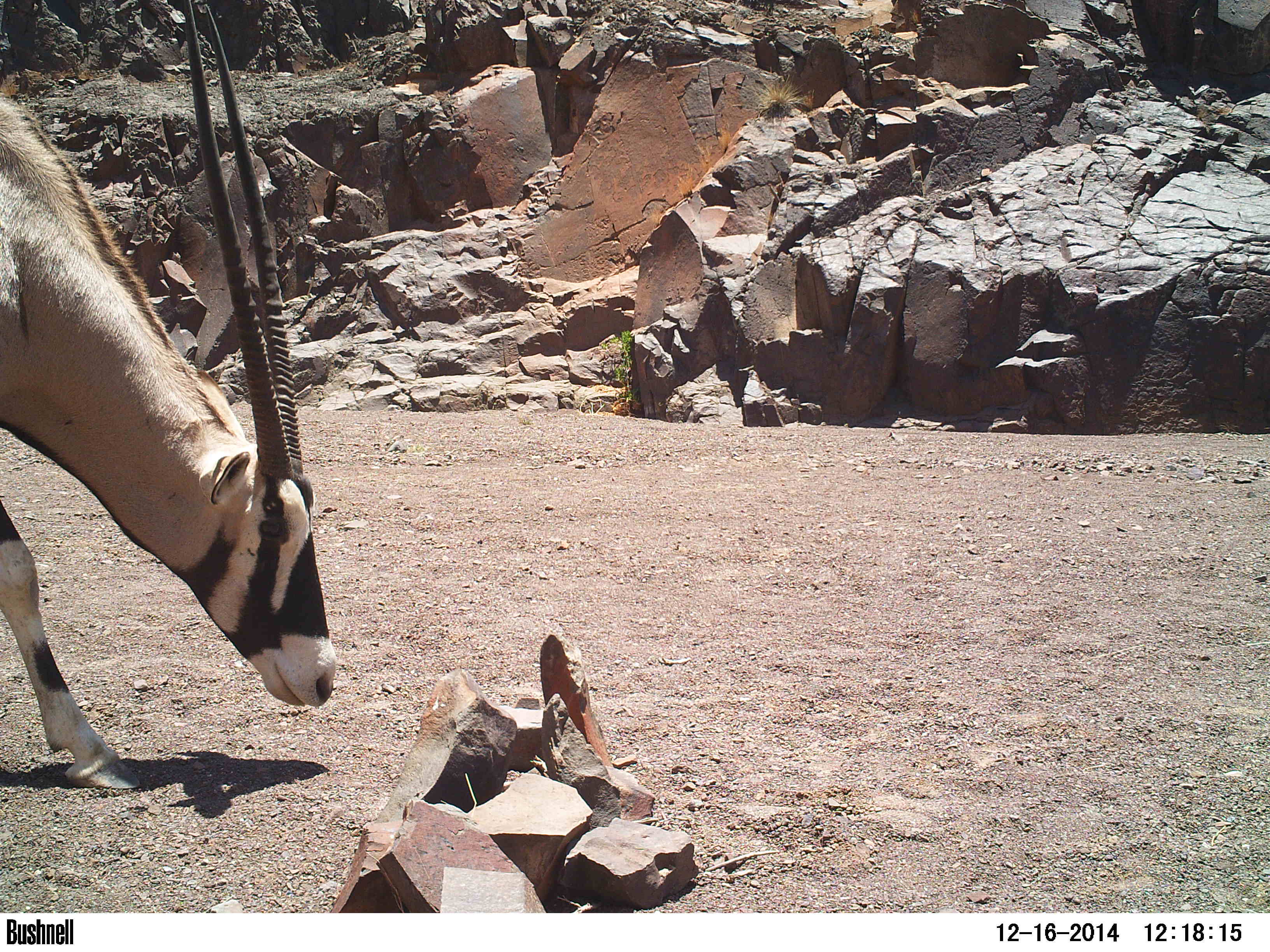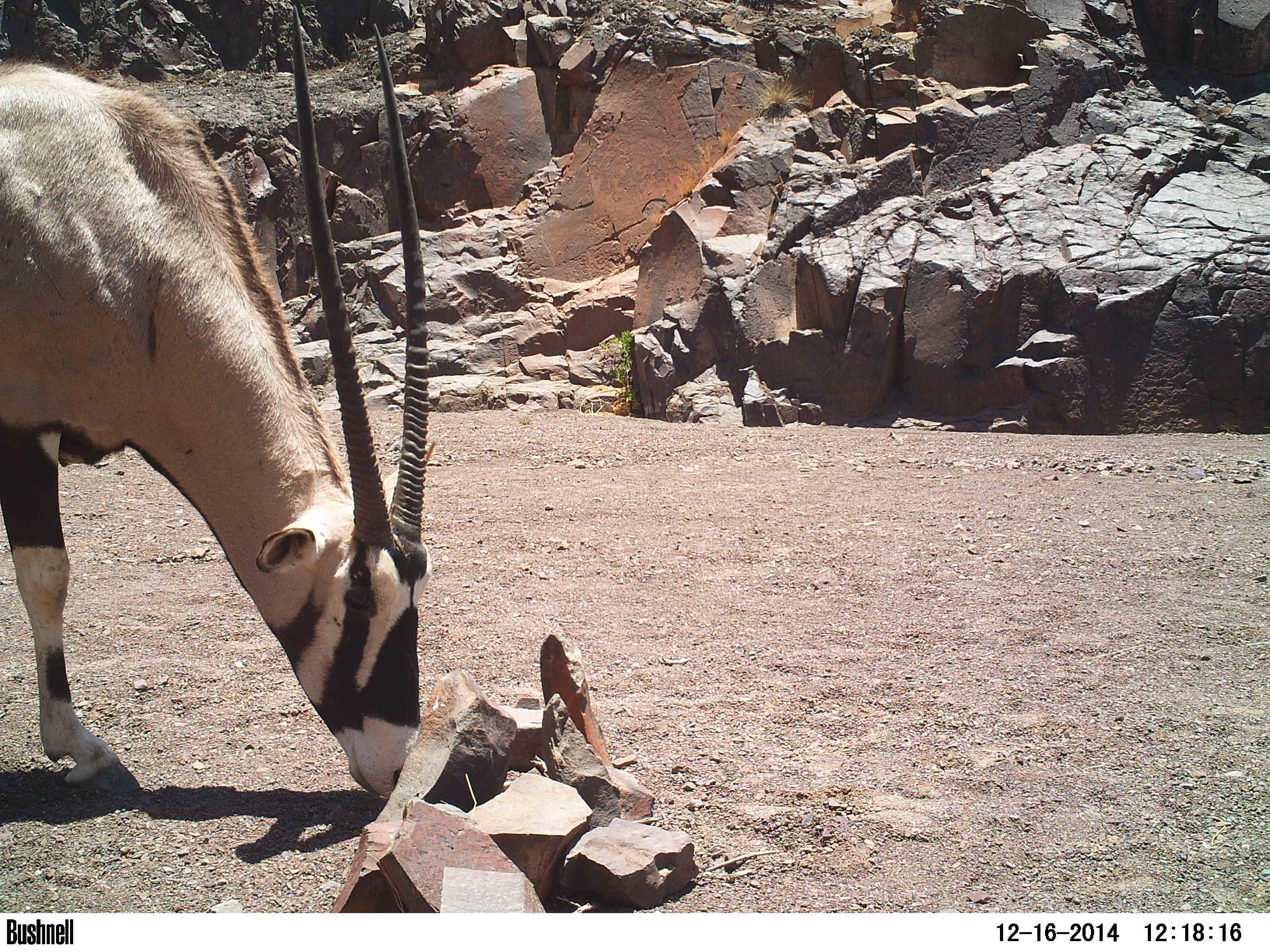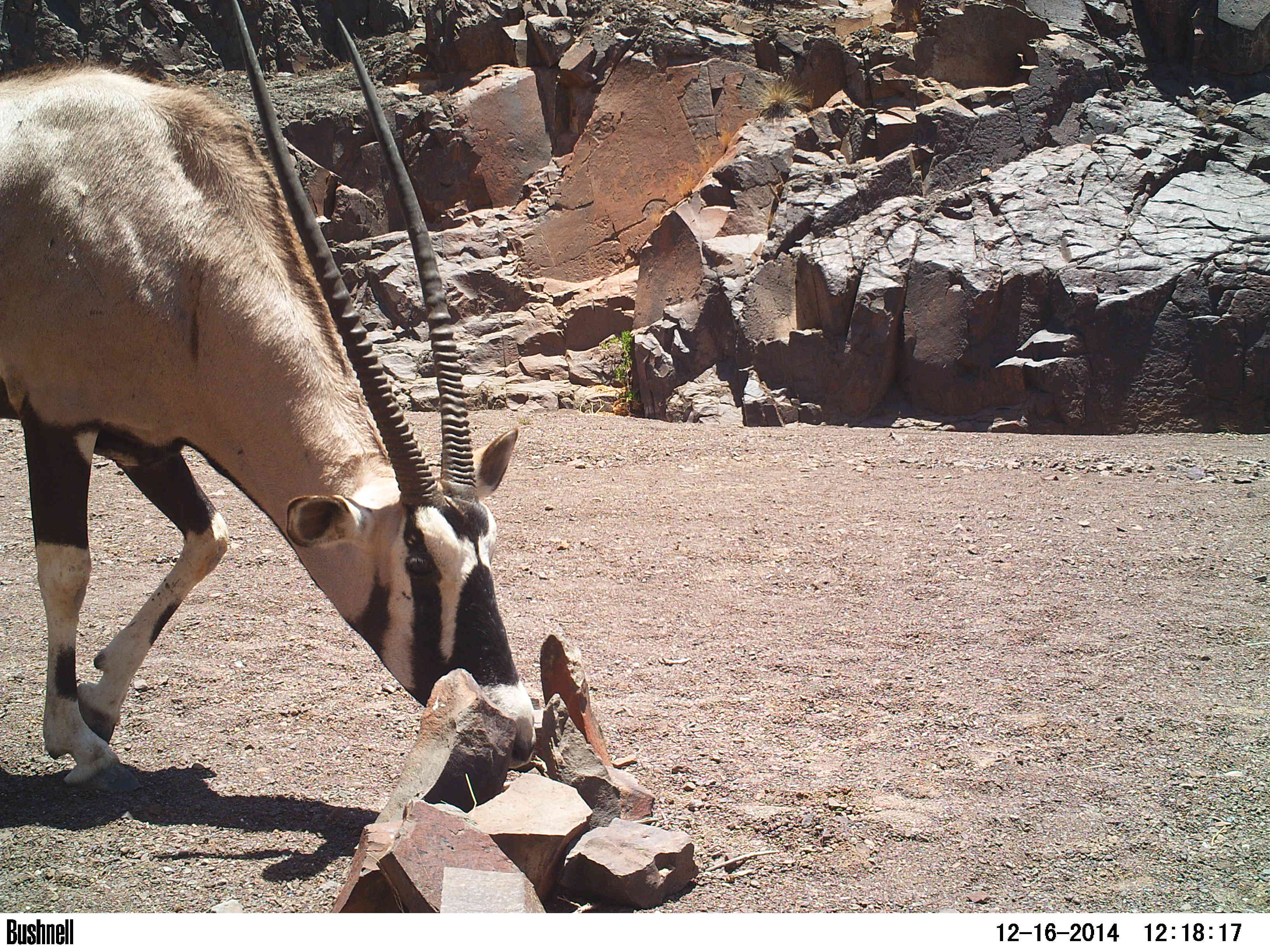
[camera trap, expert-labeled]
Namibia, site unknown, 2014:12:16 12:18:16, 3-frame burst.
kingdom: Animalia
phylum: Chordata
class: Mammalia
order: Artiodactyla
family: Bovidae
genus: Oryx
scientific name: Oryx gazella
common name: gemsbok